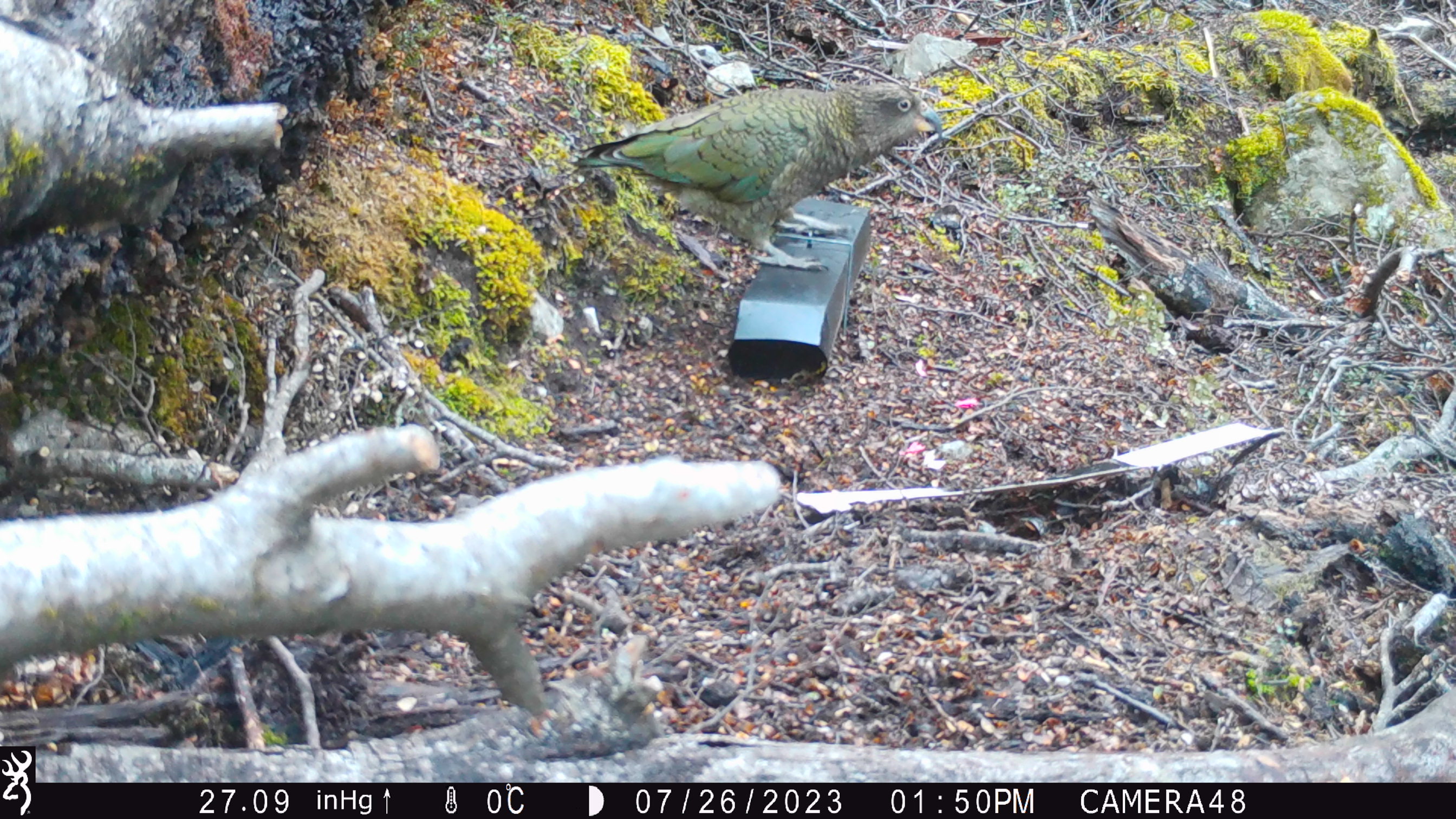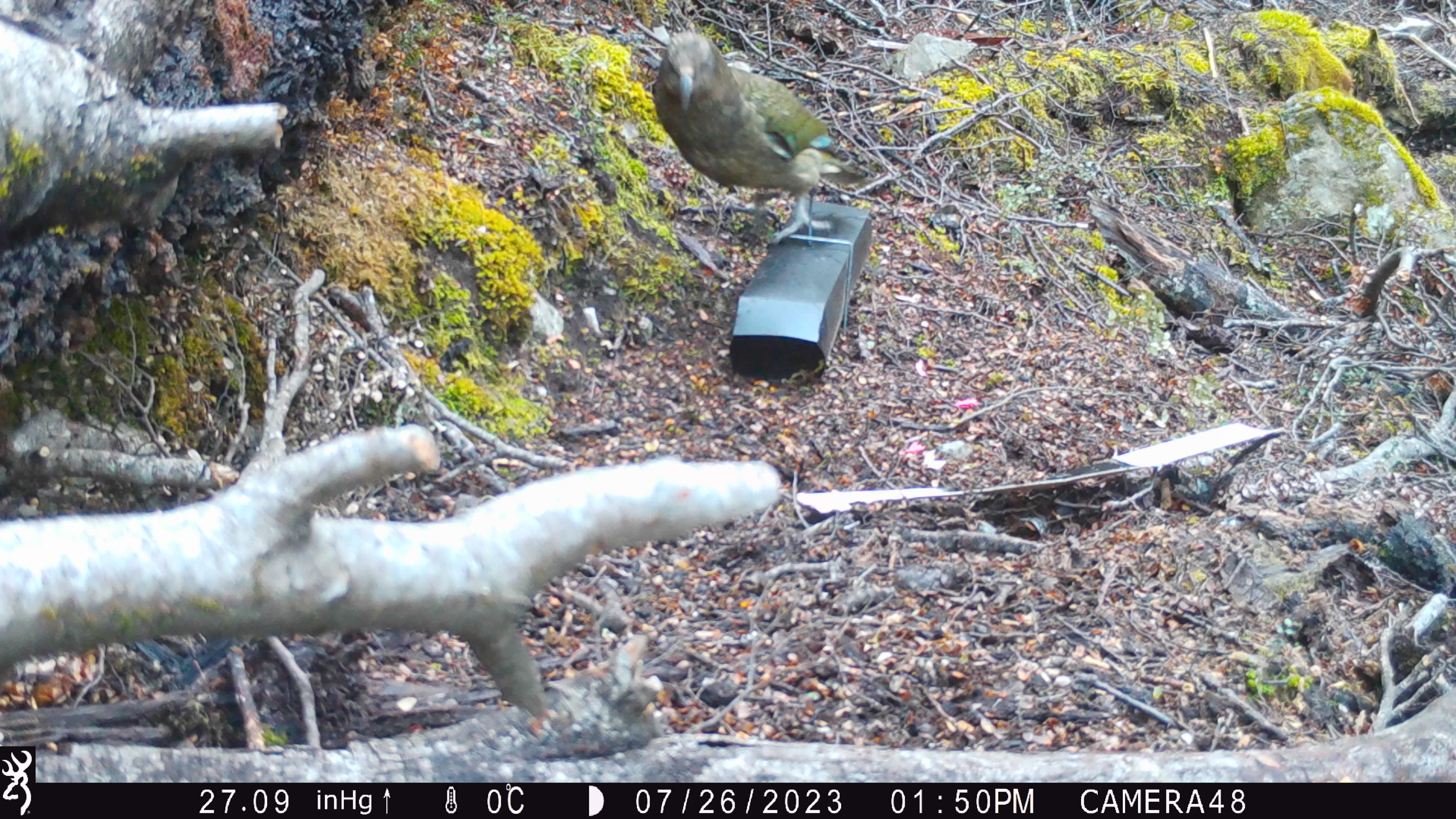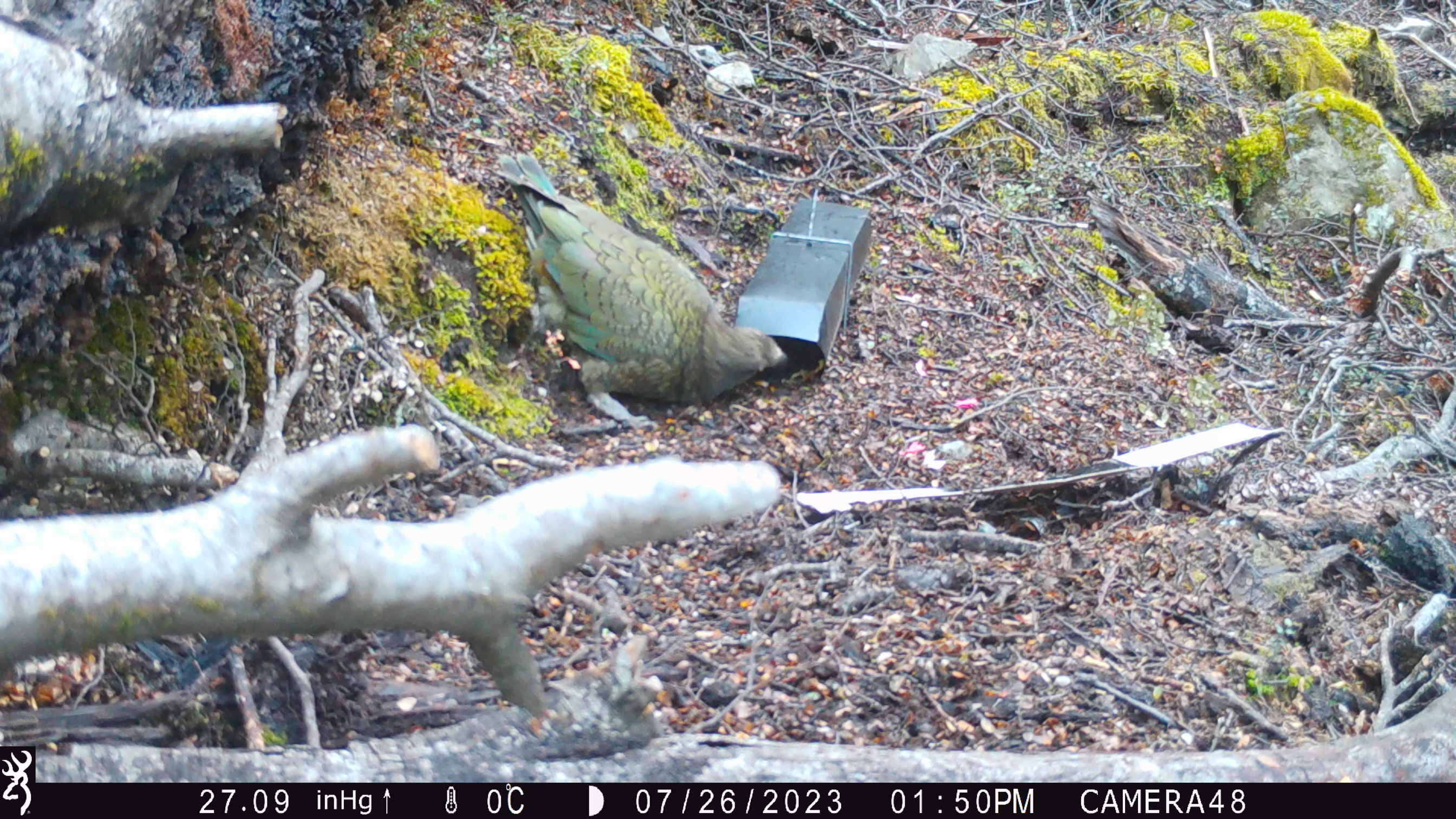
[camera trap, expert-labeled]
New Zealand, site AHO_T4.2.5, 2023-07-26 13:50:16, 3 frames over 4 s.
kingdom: Animalia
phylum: Chordata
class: Aves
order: Psittaciformes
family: Strigopidae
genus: Nestor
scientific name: Nestor notabilis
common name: kea